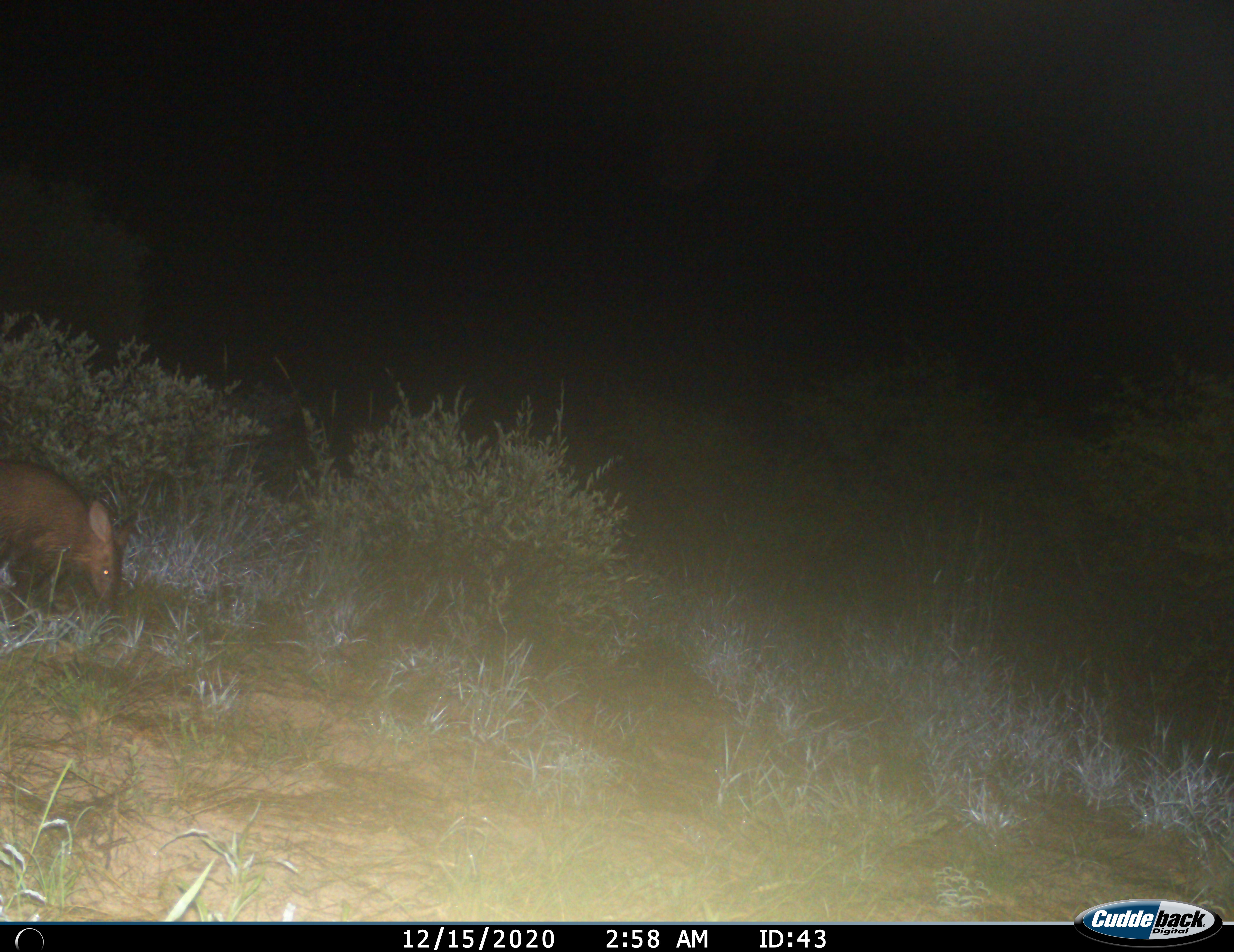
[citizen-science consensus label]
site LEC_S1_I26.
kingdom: Animalia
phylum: Chordata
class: Mammalia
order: Tubulidentata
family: Orycteropodidae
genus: Orycteropus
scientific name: Orycteropus afer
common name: aardvark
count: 1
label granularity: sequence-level